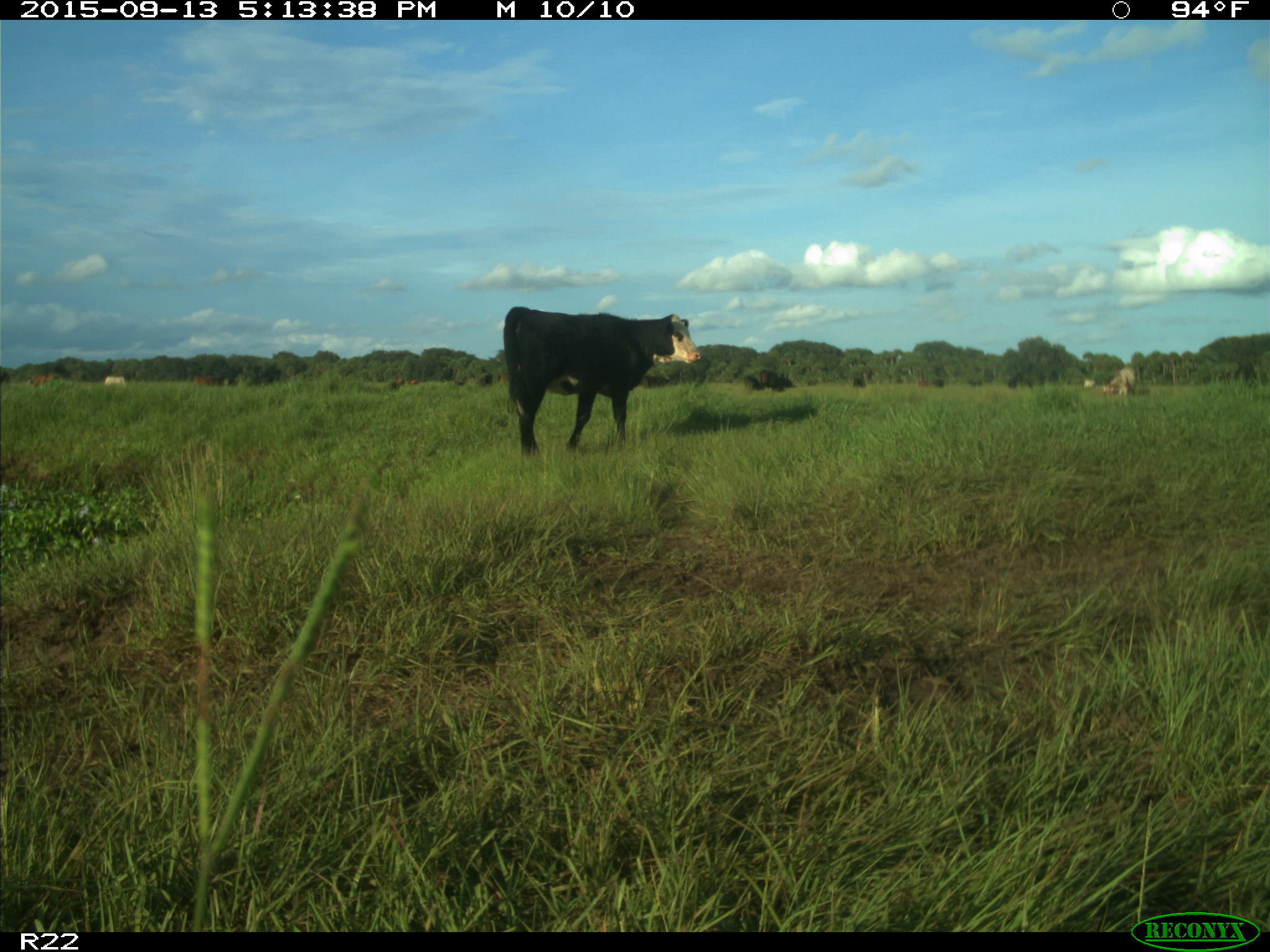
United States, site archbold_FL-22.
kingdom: Animalia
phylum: Chordata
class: Mammalia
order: Artiodactyla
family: Bovidae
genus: Bos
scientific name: Bos taurus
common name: domestic cow